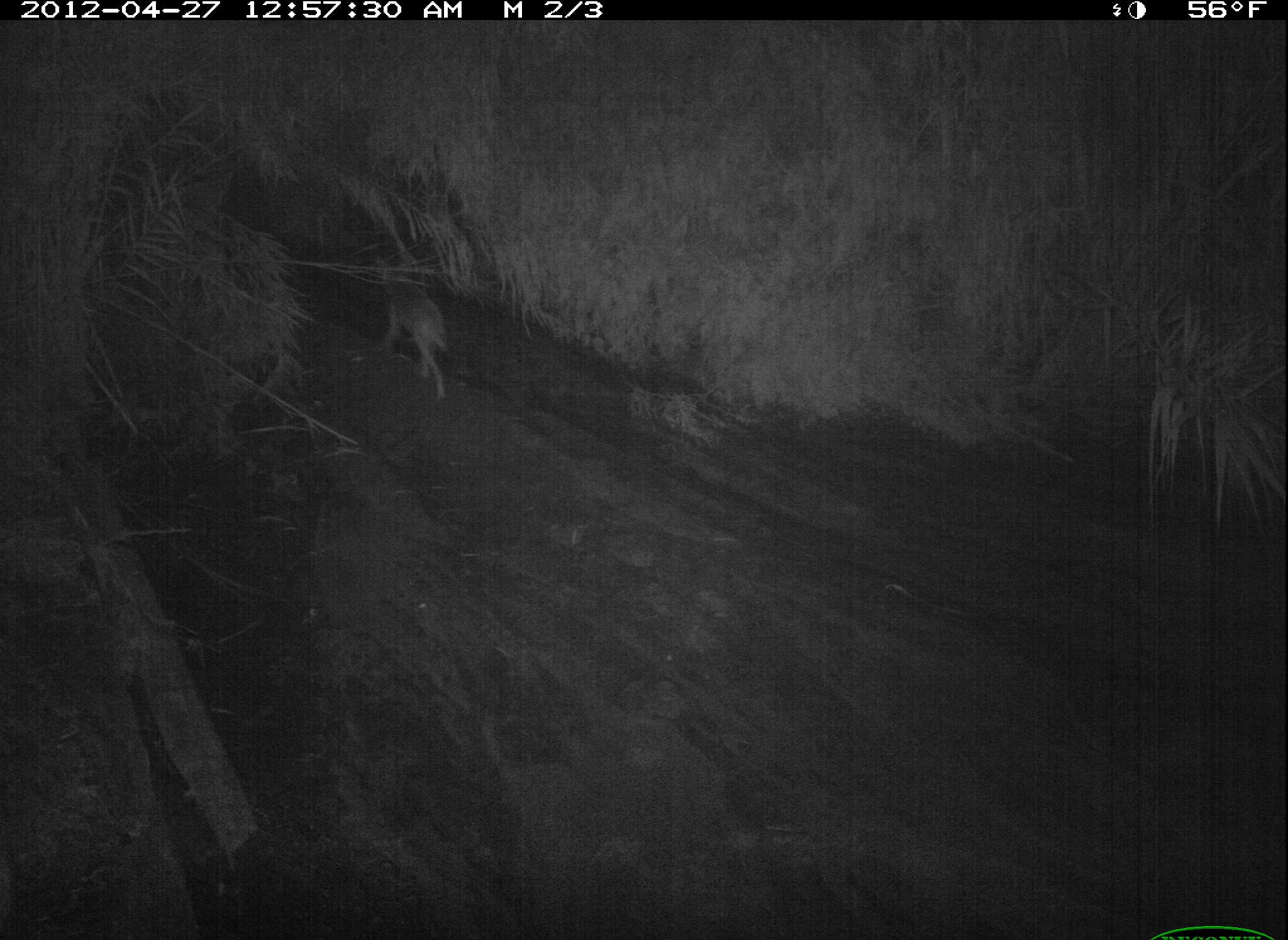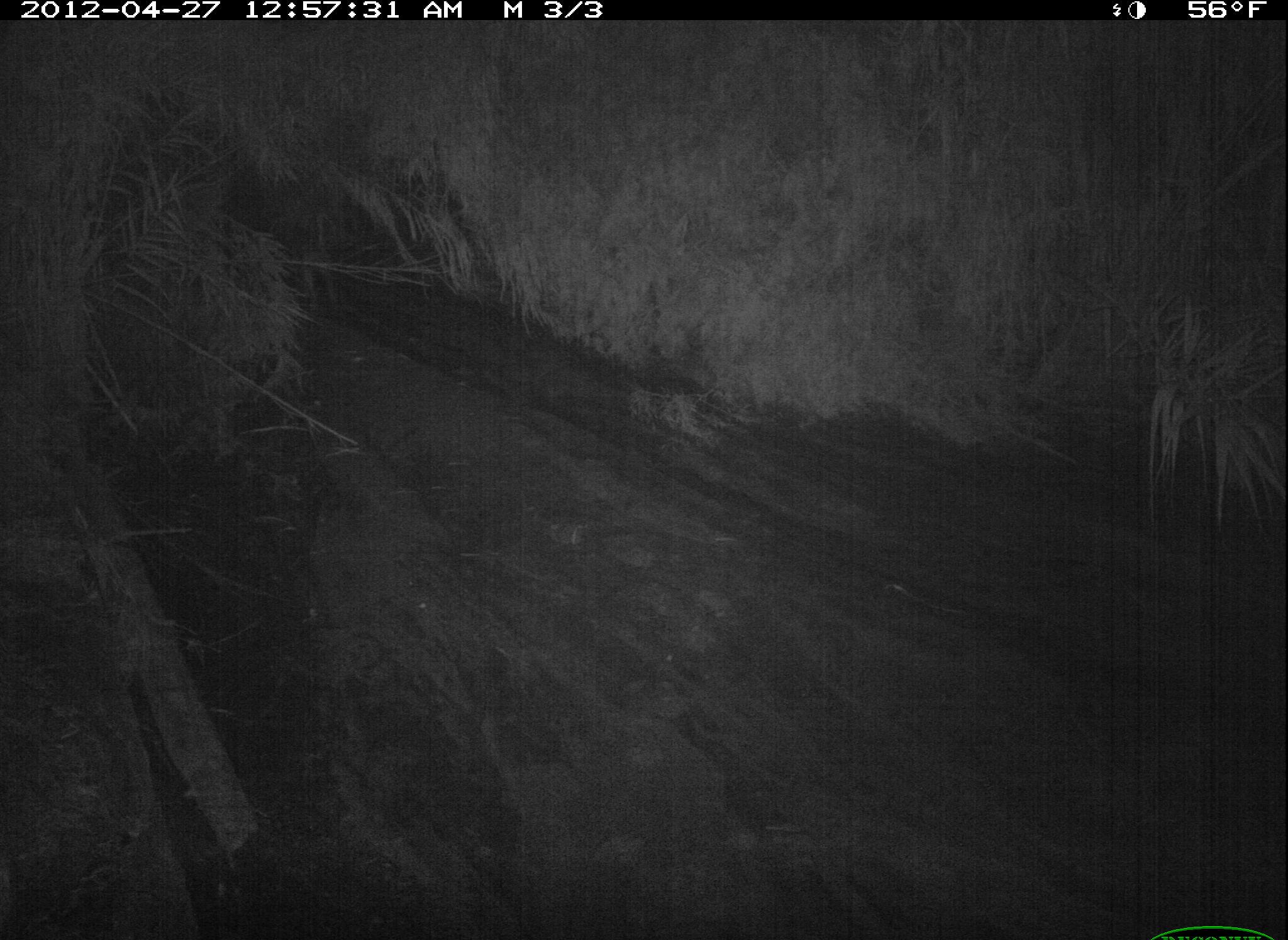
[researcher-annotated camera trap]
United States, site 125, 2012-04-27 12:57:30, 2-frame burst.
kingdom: Animalia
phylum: Chordata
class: Mammalia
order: Carnivora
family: Canidae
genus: Canis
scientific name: Canis latrans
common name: coyote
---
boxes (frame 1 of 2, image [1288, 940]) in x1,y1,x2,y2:
coyote: 371,252,456,410